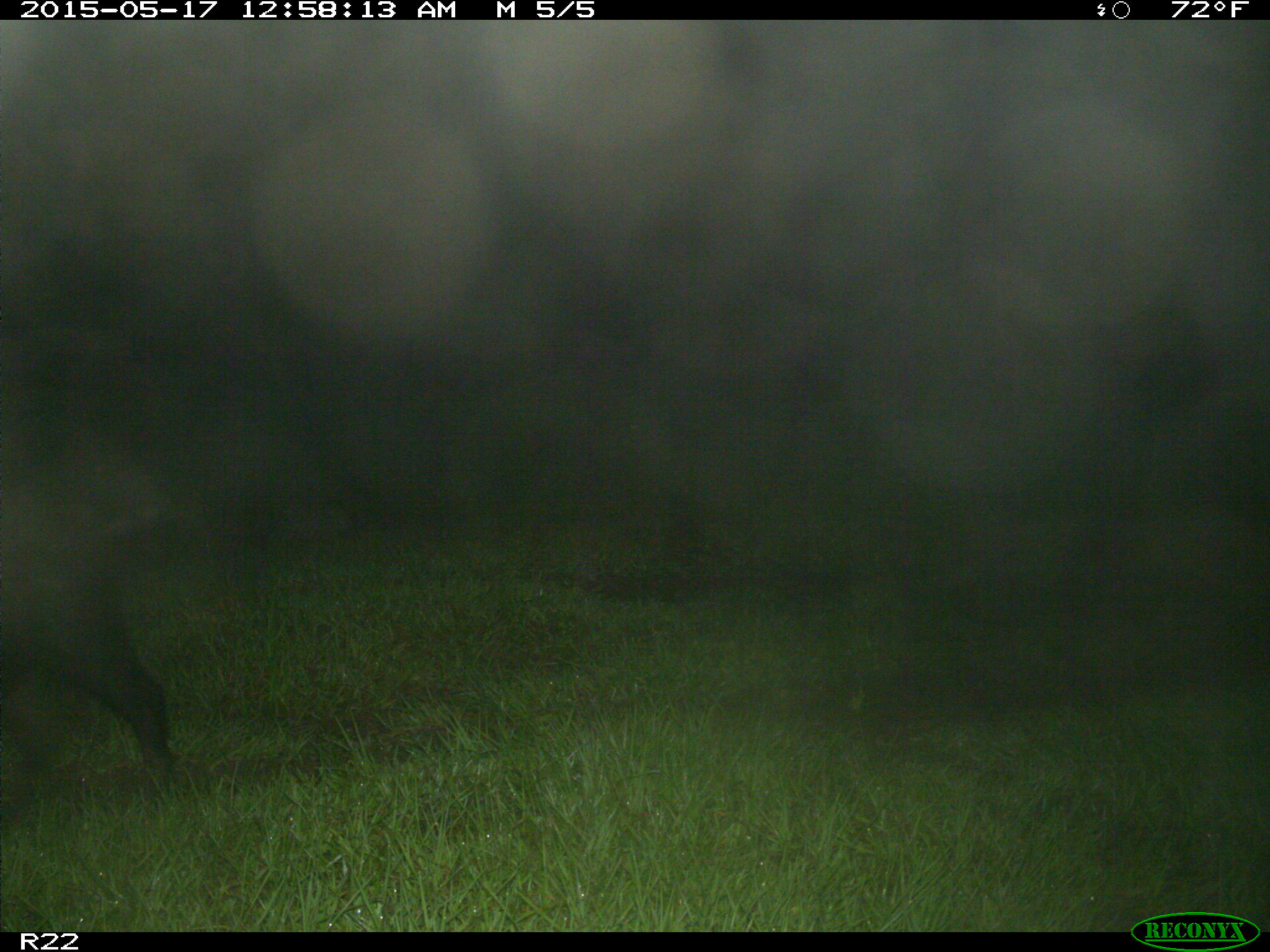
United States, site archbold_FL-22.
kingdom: Animalia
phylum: Chordata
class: Mammalia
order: Artiodactyla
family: Bovidae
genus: Bos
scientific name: Bos taurus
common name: domestic cow